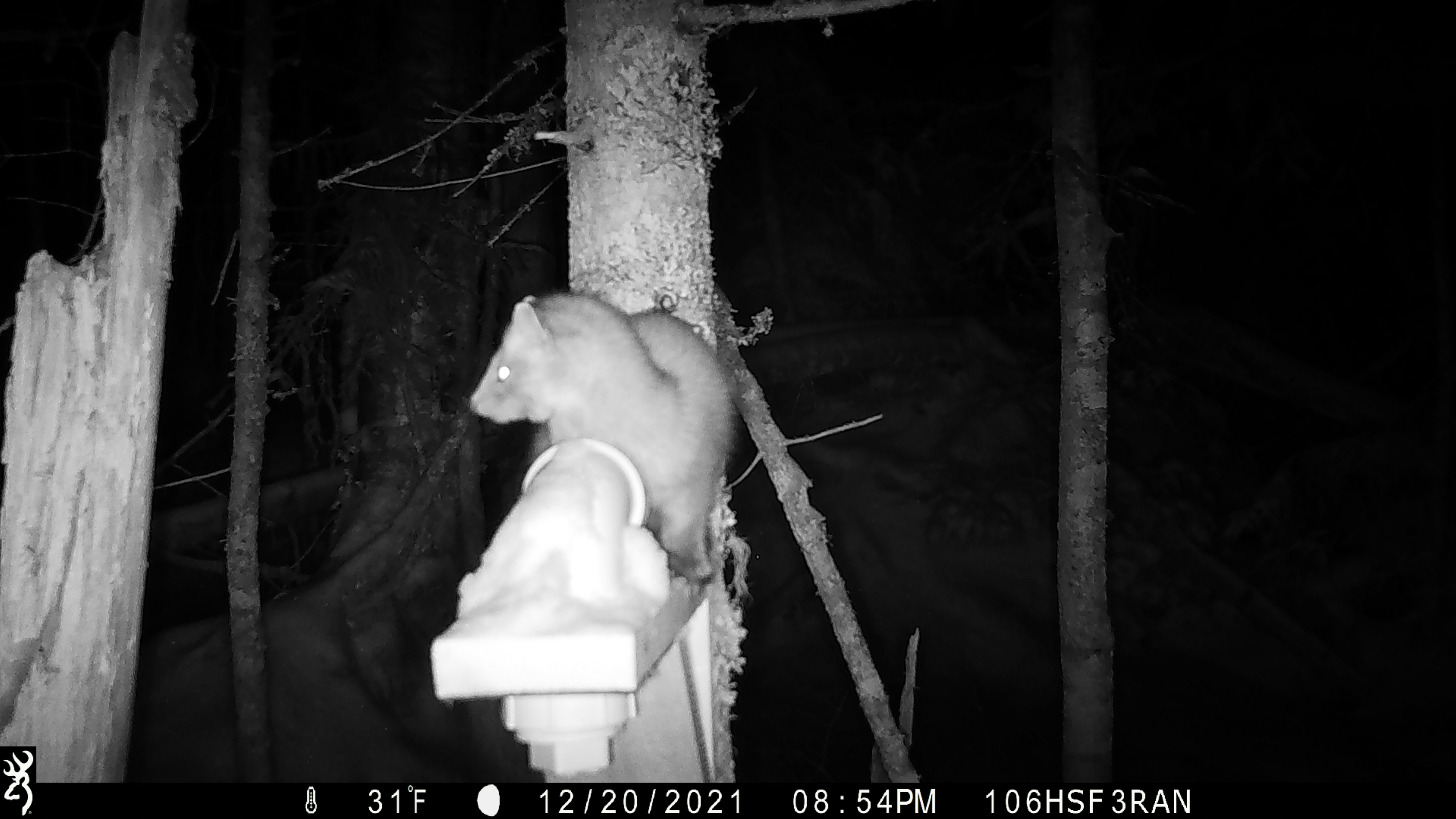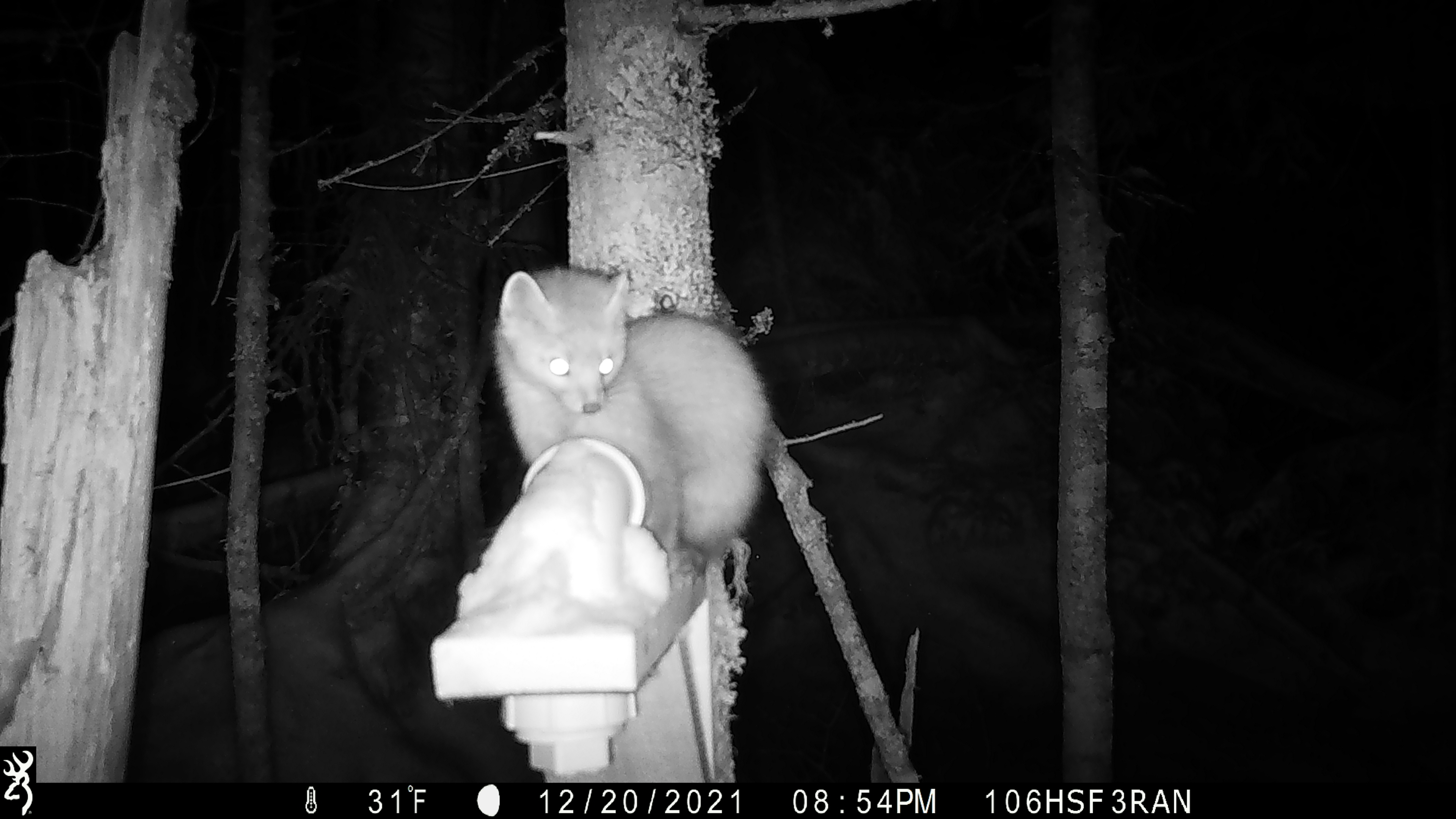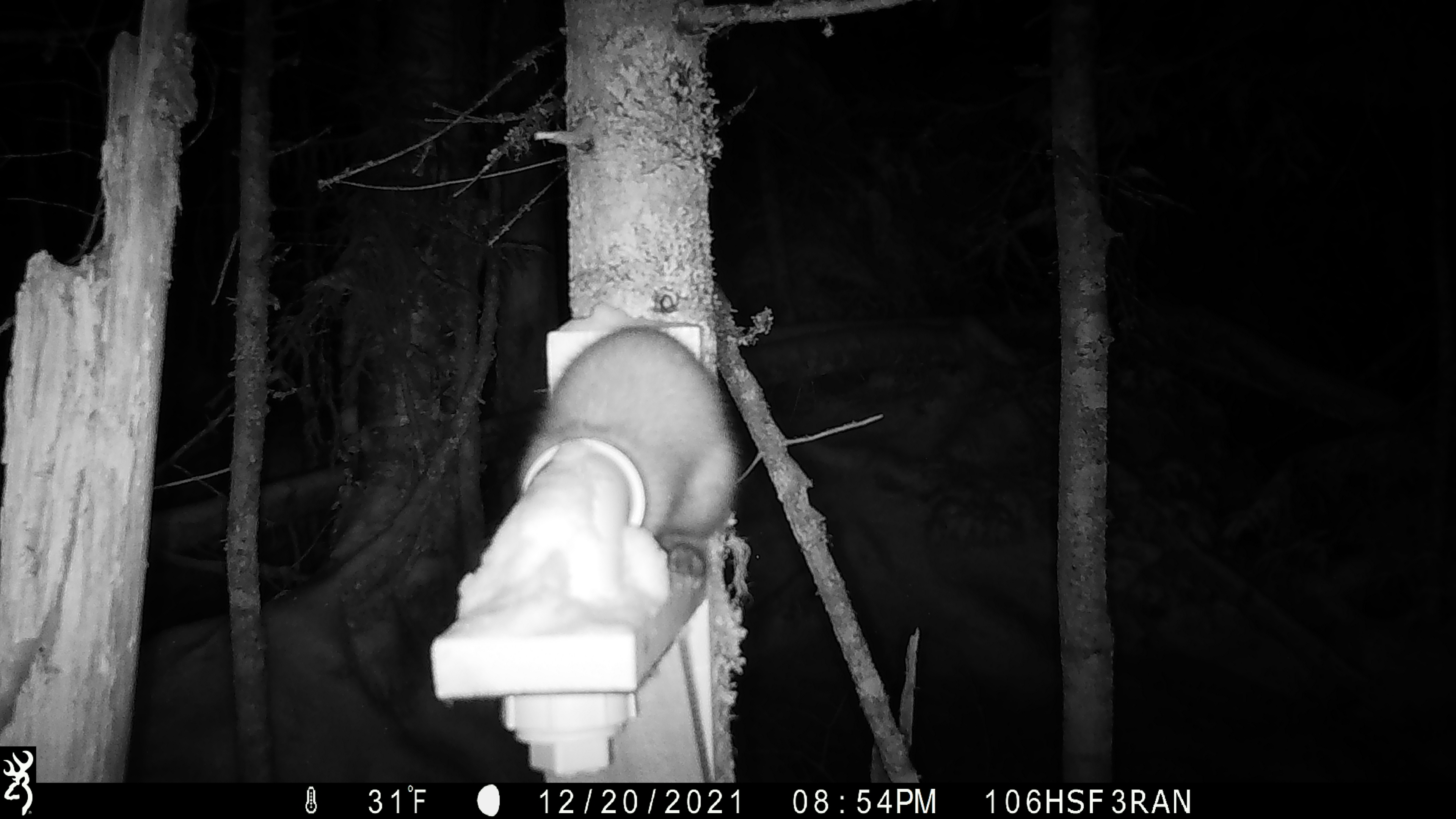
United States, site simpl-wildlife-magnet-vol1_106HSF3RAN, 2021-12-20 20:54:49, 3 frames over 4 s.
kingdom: Animalia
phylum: Chordata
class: Mammalia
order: Carnivora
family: Mustelidae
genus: Martes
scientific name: Martes americana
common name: american marten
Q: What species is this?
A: American marten (Martes americana).